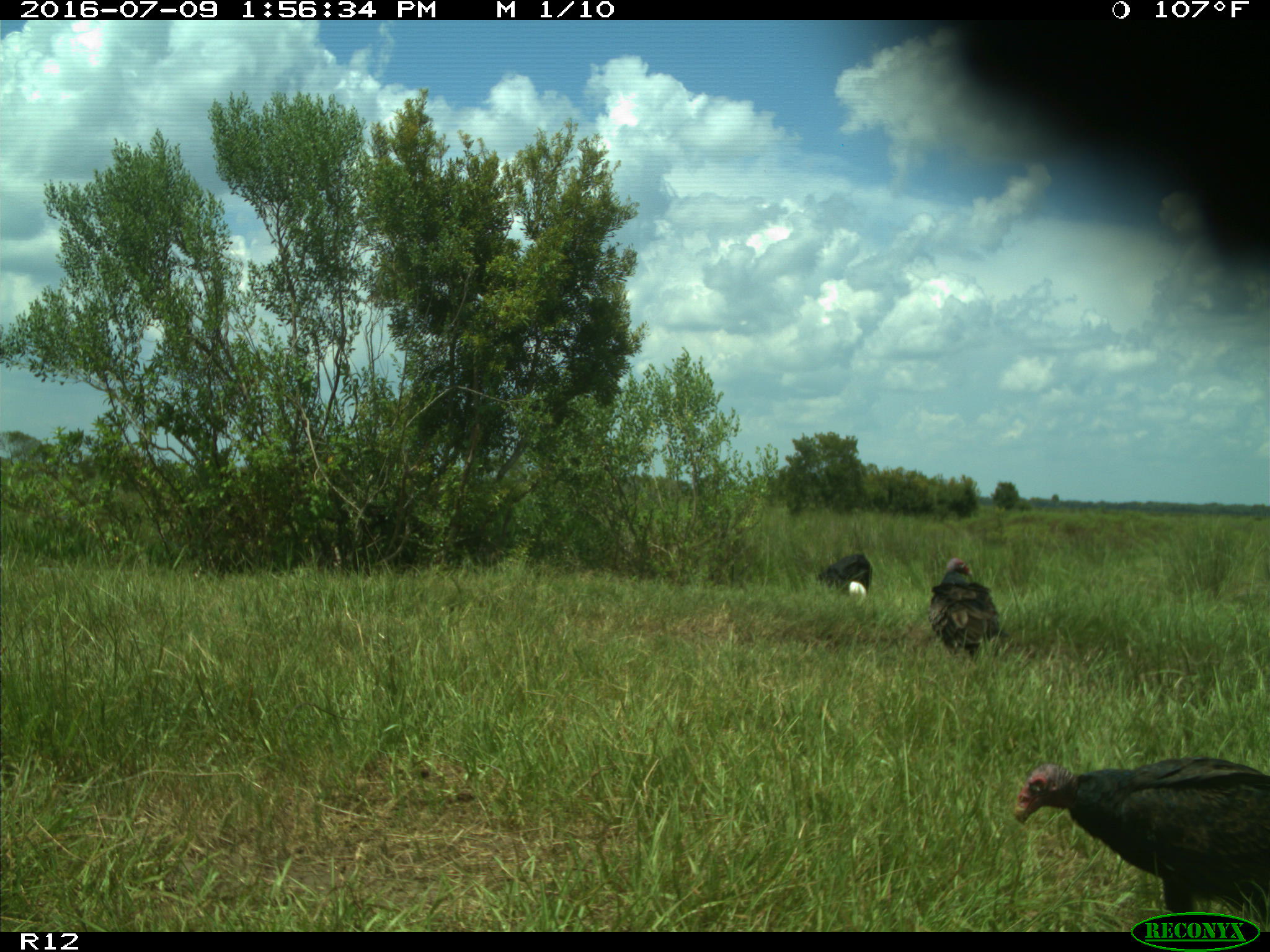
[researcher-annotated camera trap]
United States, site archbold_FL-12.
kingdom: Animalia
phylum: Chordata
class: Mammalia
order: Artiodactyla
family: Bovidae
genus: Bos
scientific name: Bos taurus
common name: domestic cow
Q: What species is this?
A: Bos taurus (domestic cow).